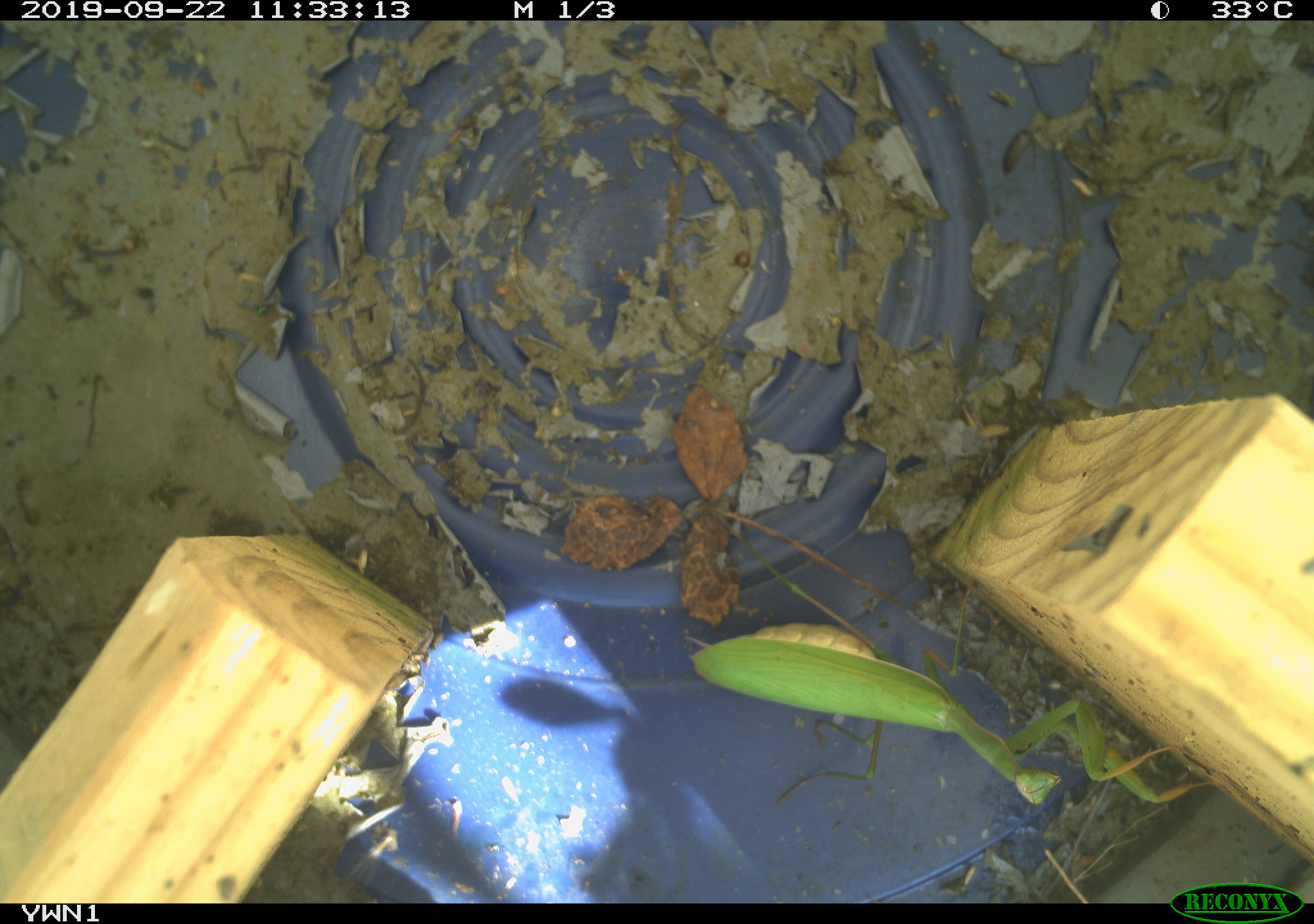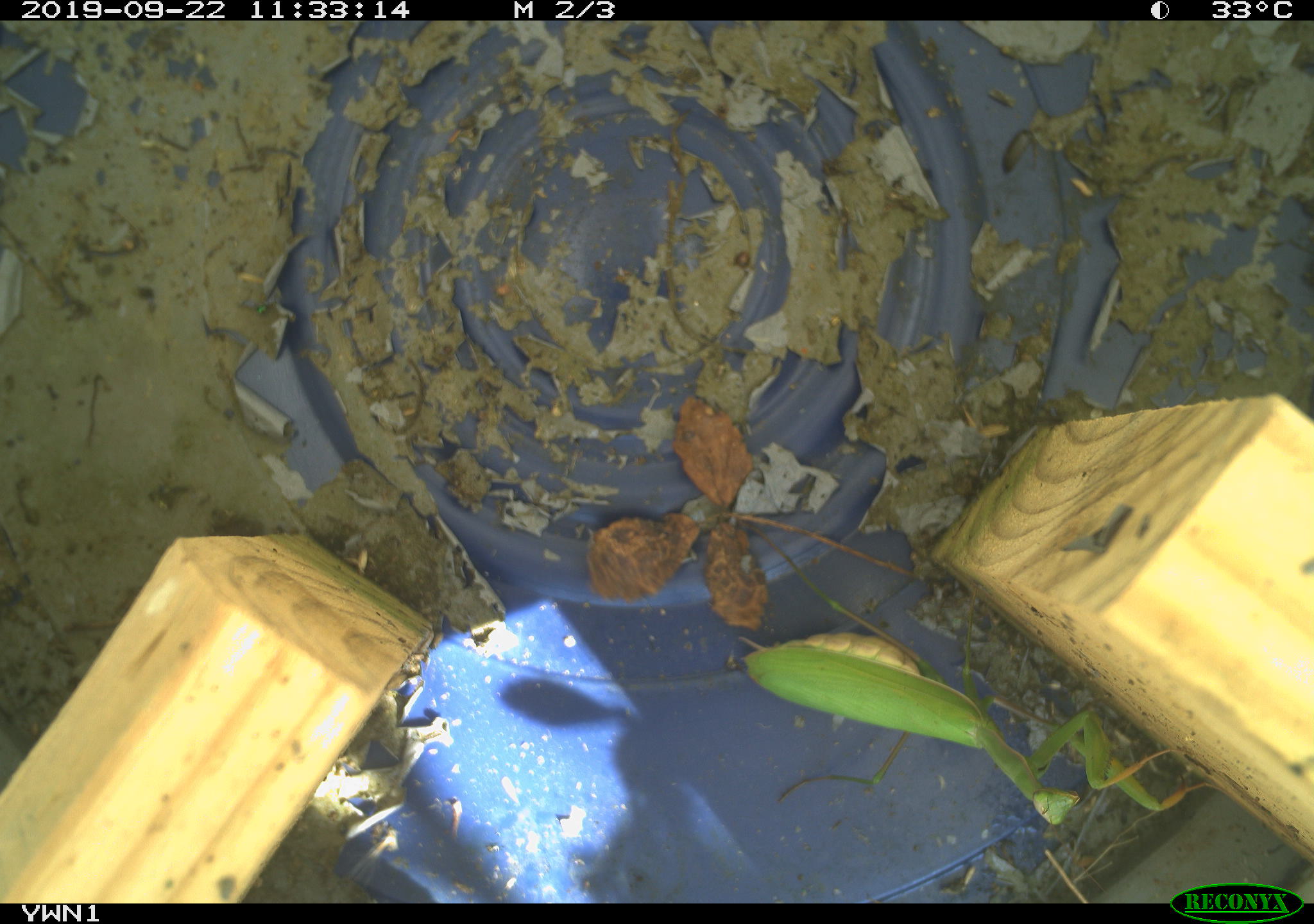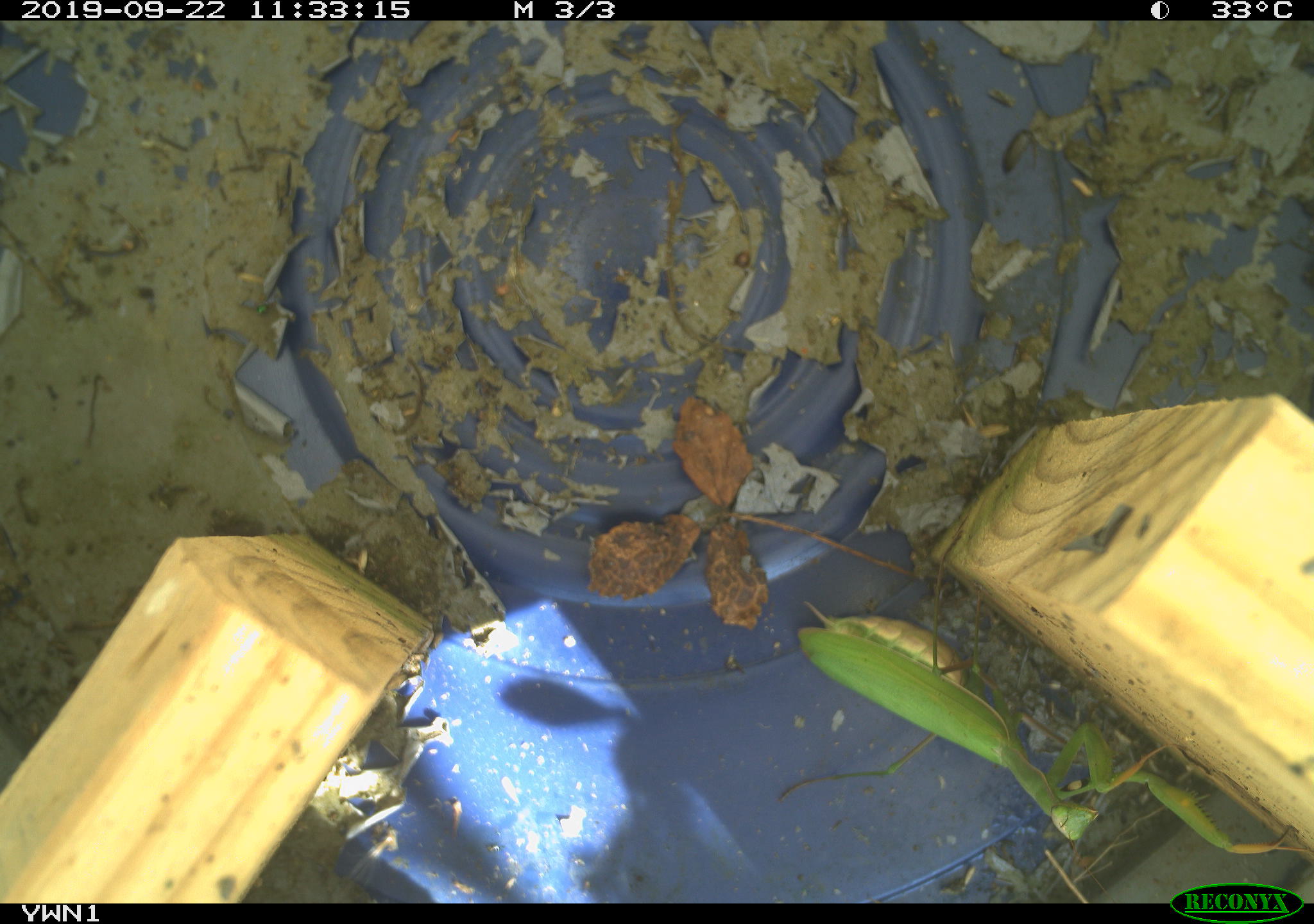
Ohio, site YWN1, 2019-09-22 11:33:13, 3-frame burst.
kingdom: Animalia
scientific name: Animalia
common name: animal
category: invertebrate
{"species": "invertebrate (animal) (Animalia)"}